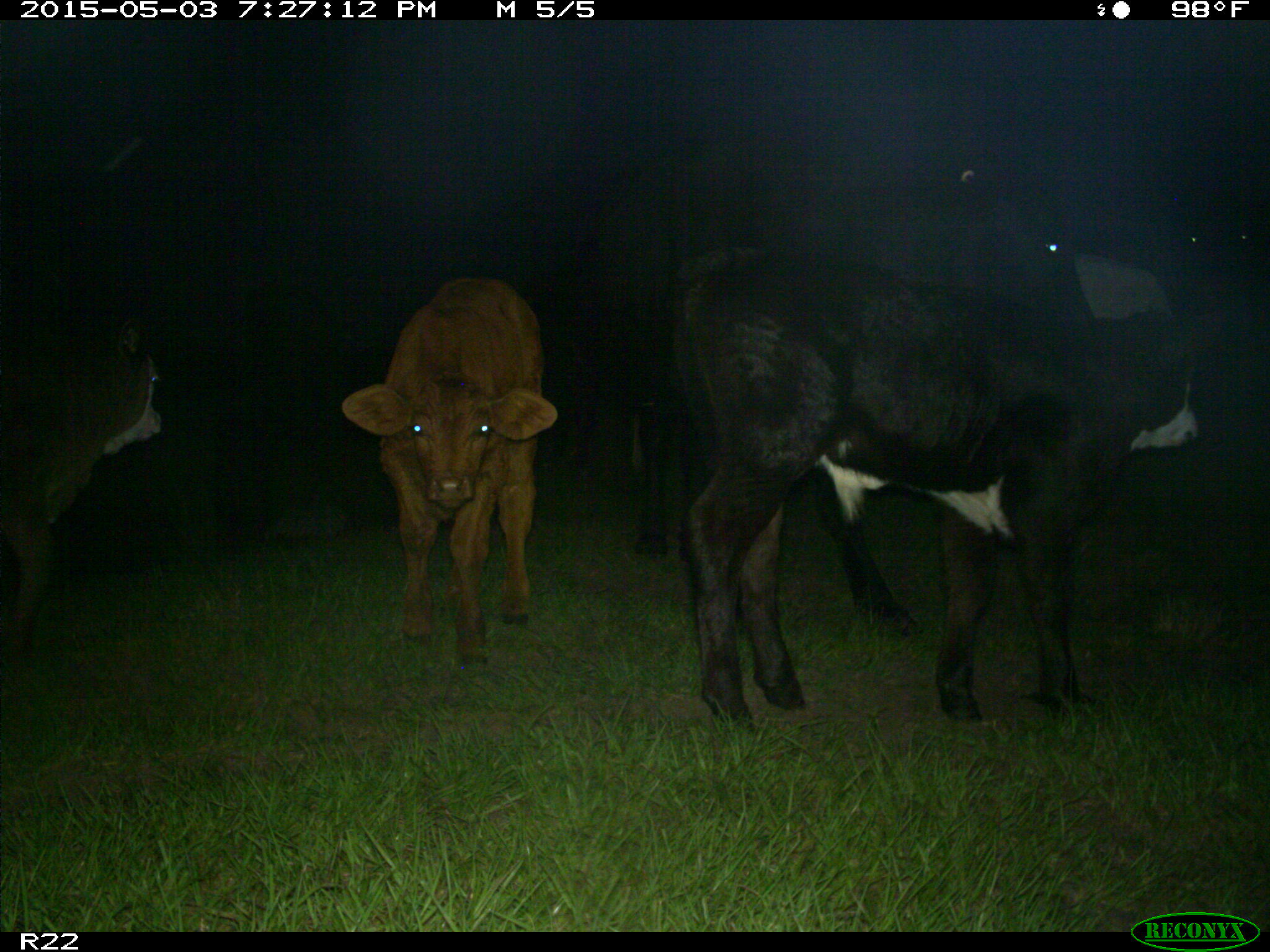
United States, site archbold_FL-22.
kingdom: Animalia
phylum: Chordata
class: Mammalia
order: Artiodactyla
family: Bovidae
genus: Bos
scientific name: Bos taurus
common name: domestic cow